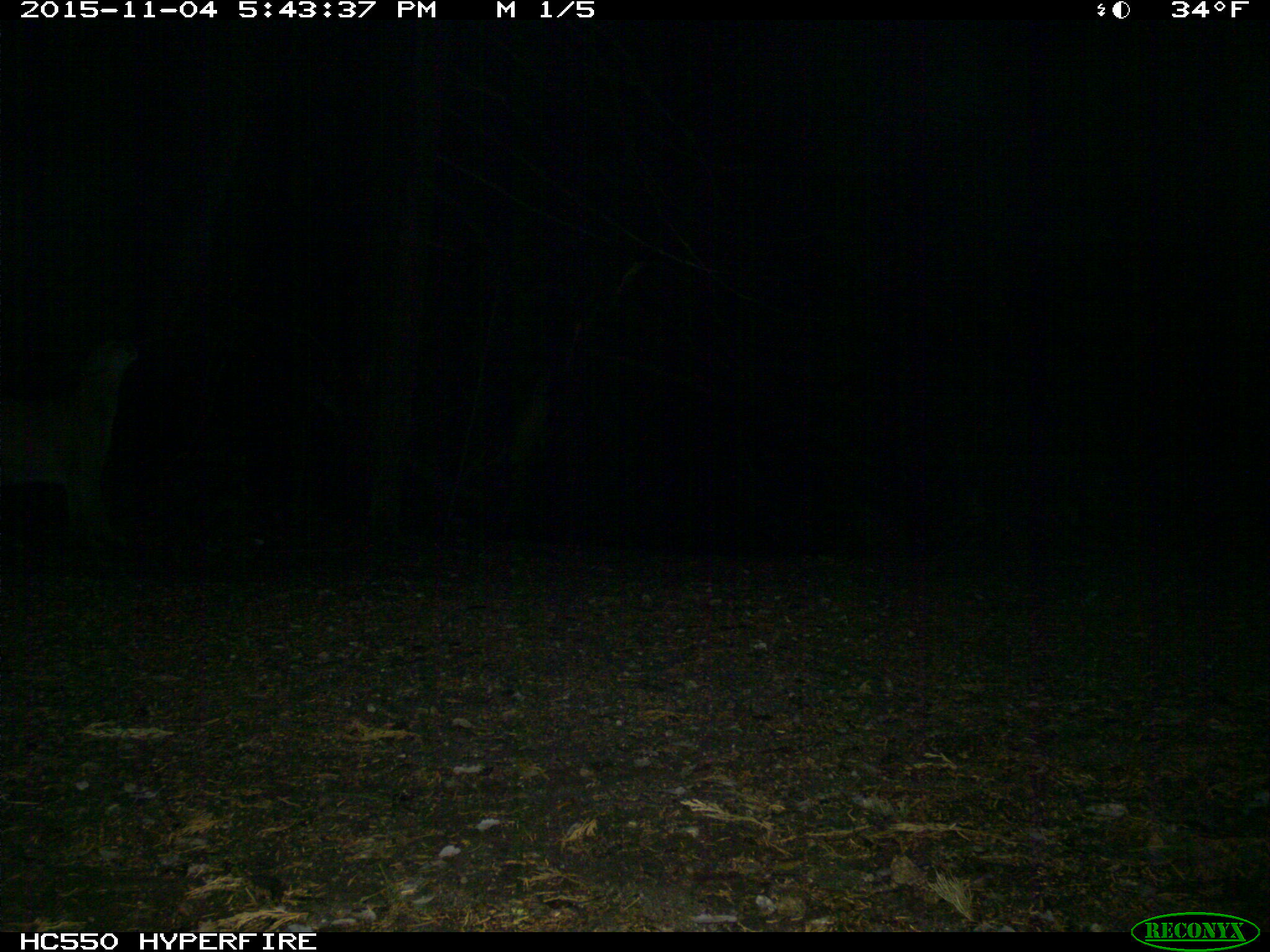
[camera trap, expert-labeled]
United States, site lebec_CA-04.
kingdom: Animalia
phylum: Chordata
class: Mammalia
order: Carnivora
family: Felidae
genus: Puma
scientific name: Puma concolor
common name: mountain lion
Puma concolor (mountain lion).